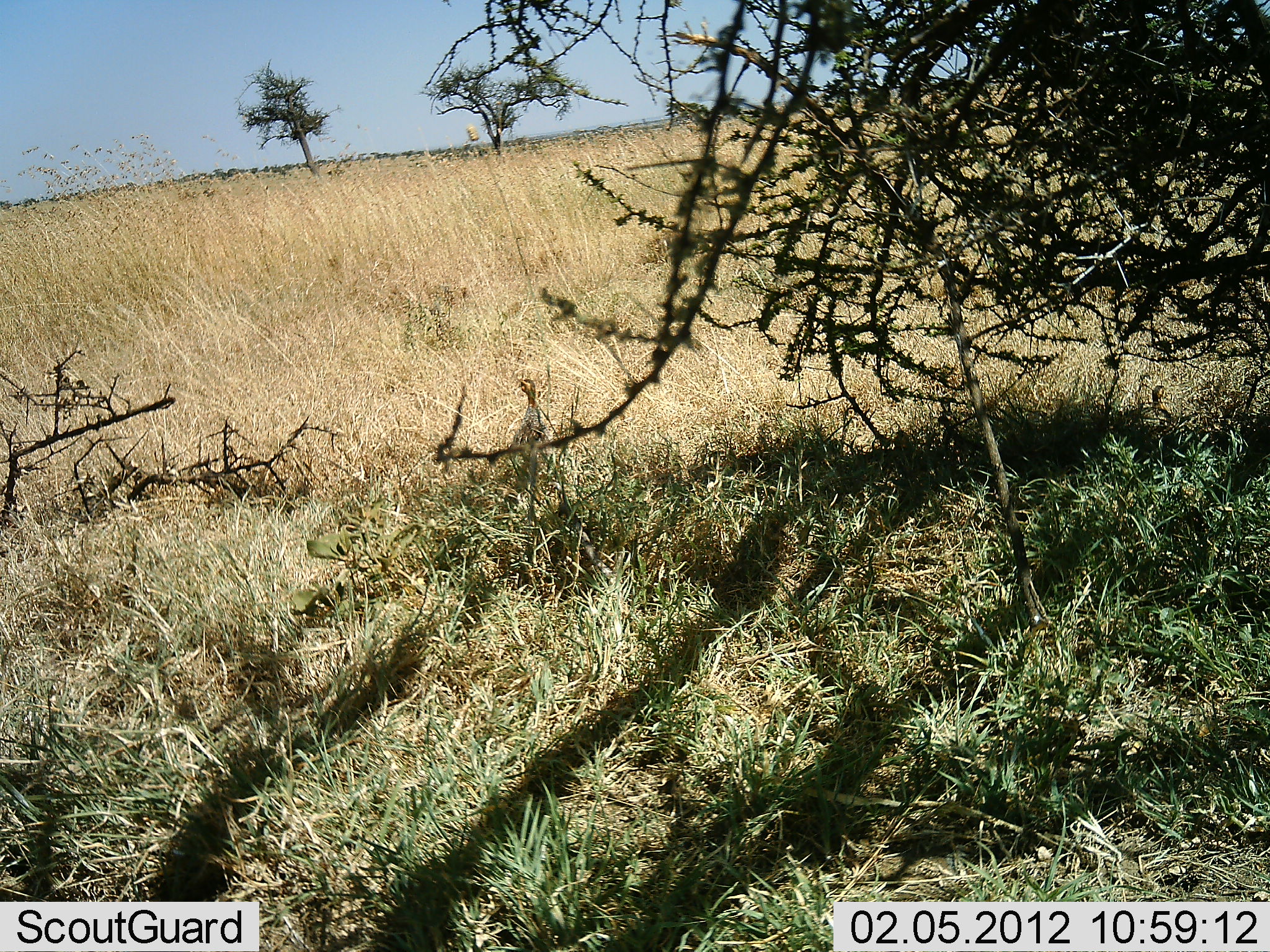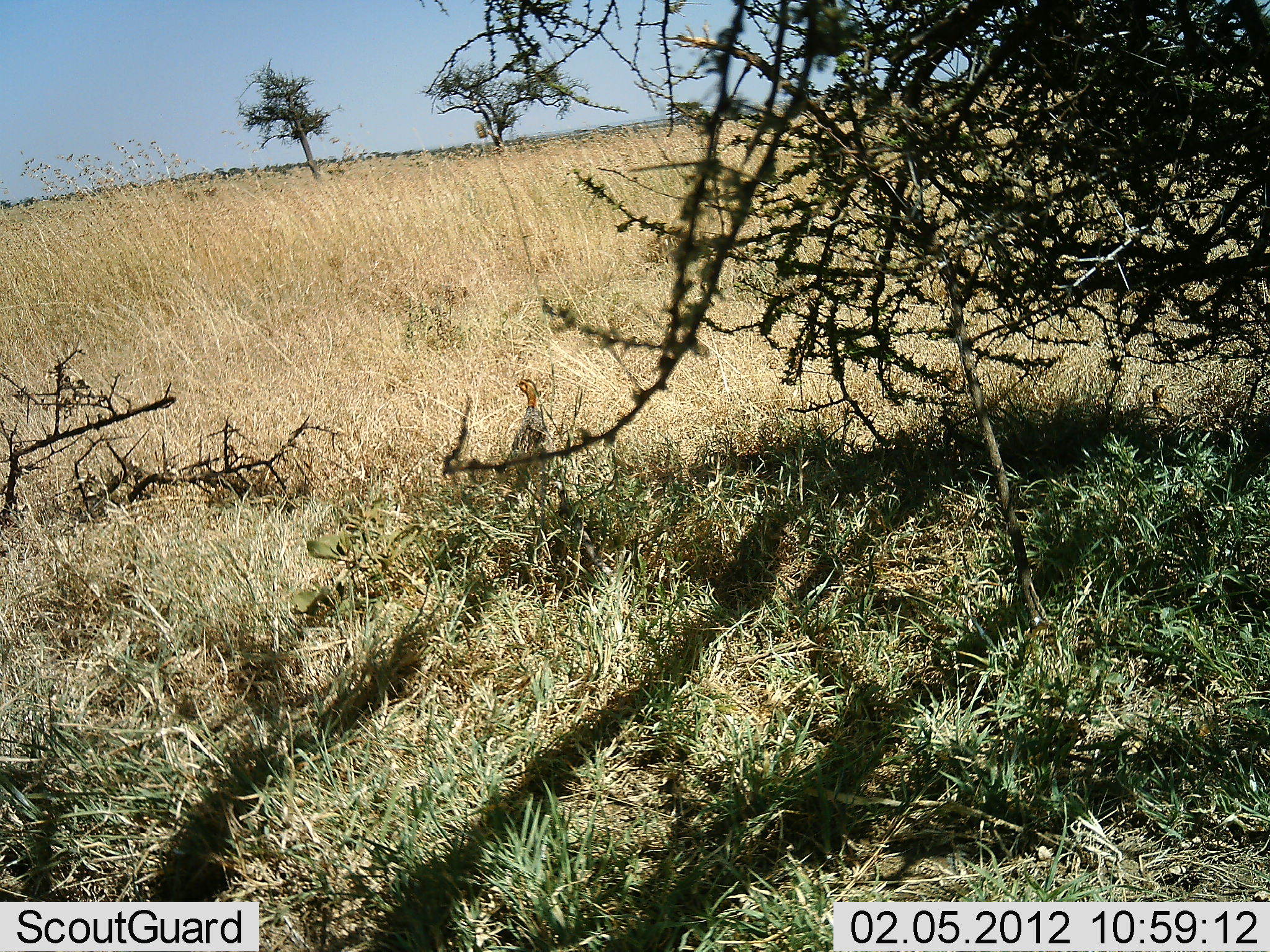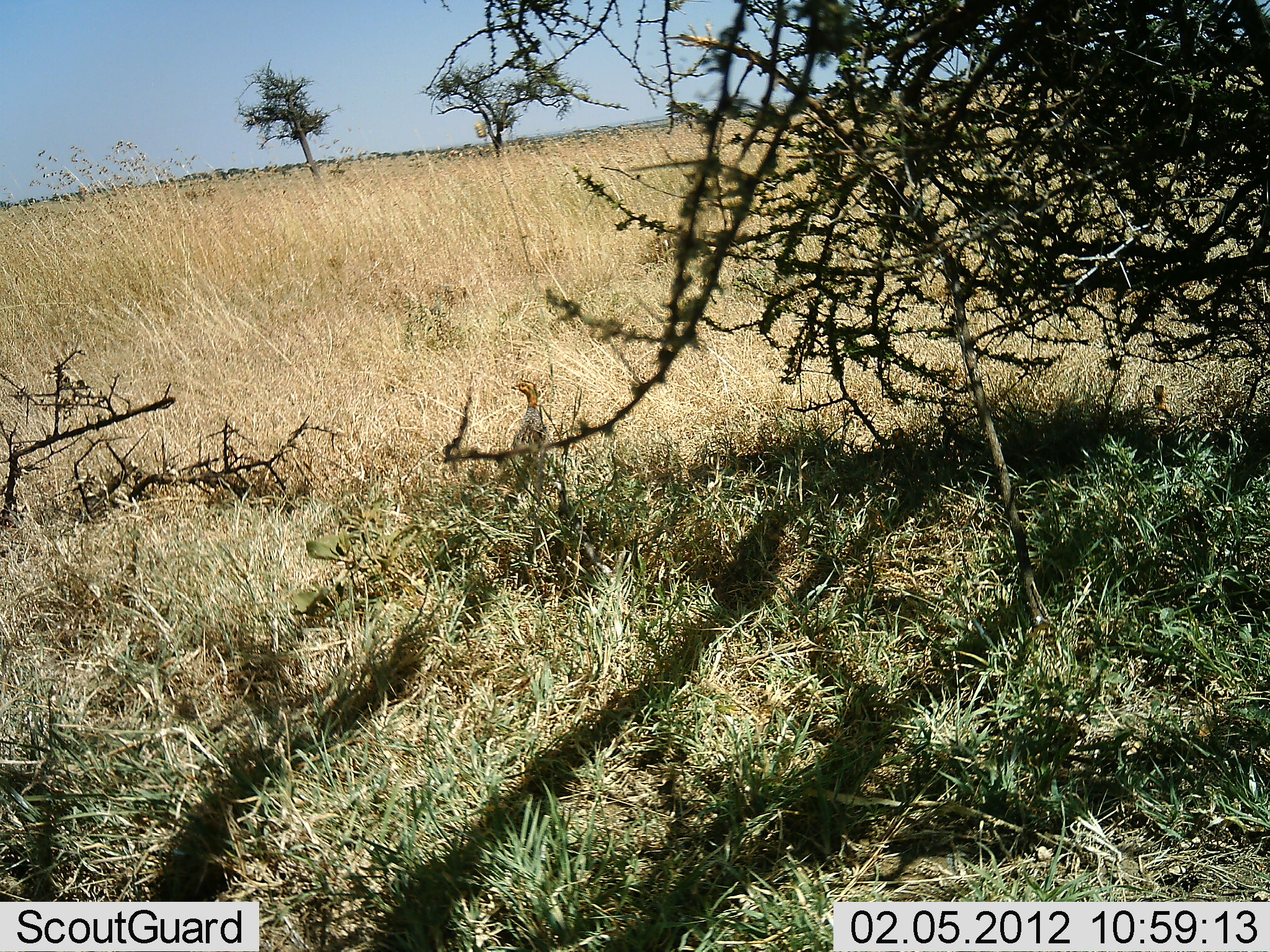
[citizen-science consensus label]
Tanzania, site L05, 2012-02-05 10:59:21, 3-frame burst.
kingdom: Animalia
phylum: Chordata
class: Aves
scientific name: Aves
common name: bird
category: otherbird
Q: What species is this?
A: Otherbird (bird) (Aves).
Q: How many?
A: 1.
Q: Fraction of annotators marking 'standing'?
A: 92%.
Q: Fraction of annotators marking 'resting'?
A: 8%.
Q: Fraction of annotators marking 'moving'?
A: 8%.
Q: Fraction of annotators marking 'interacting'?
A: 0%.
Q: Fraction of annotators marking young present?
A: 0%.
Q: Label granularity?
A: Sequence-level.